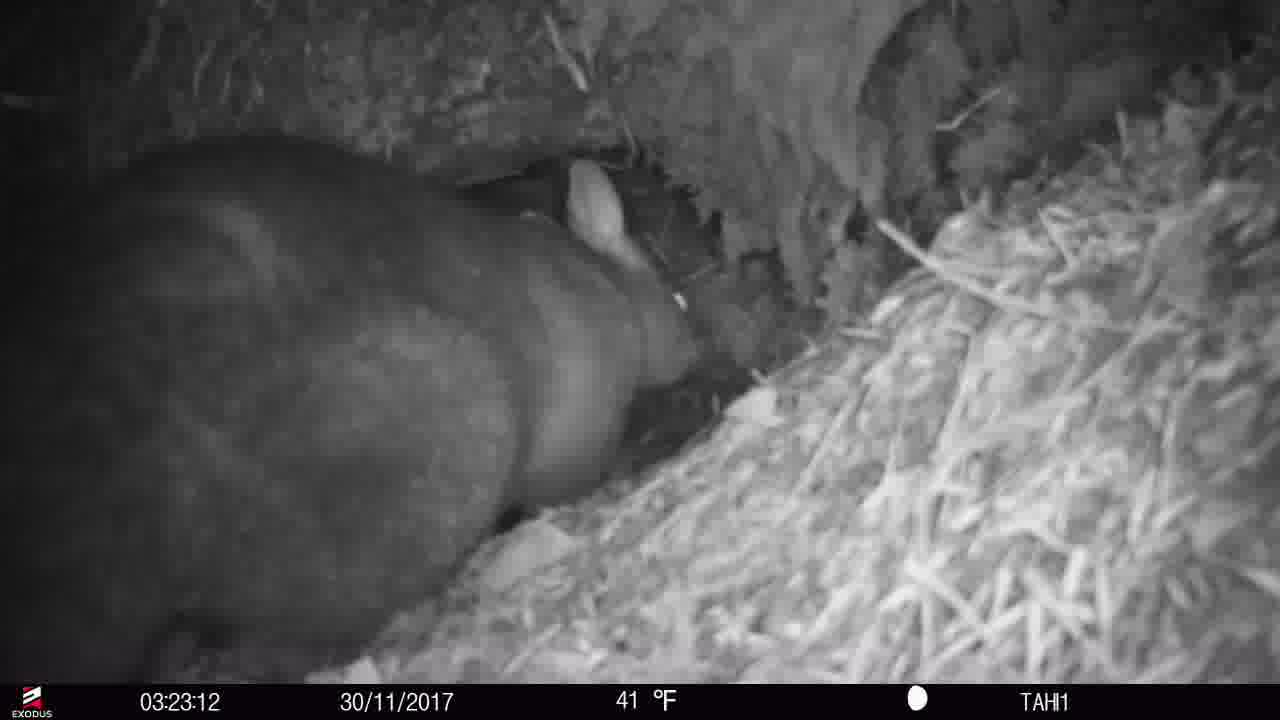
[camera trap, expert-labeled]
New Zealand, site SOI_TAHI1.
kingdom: Animalia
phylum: Chordata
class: Mammalia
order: Diprotodontia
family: Phalangeridae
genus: Trichosurus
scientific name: Trichosurus vulpecula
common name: common brushtail possum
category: possum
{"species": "possum (common brushtail possum) (Trichosurus vulpecula)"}